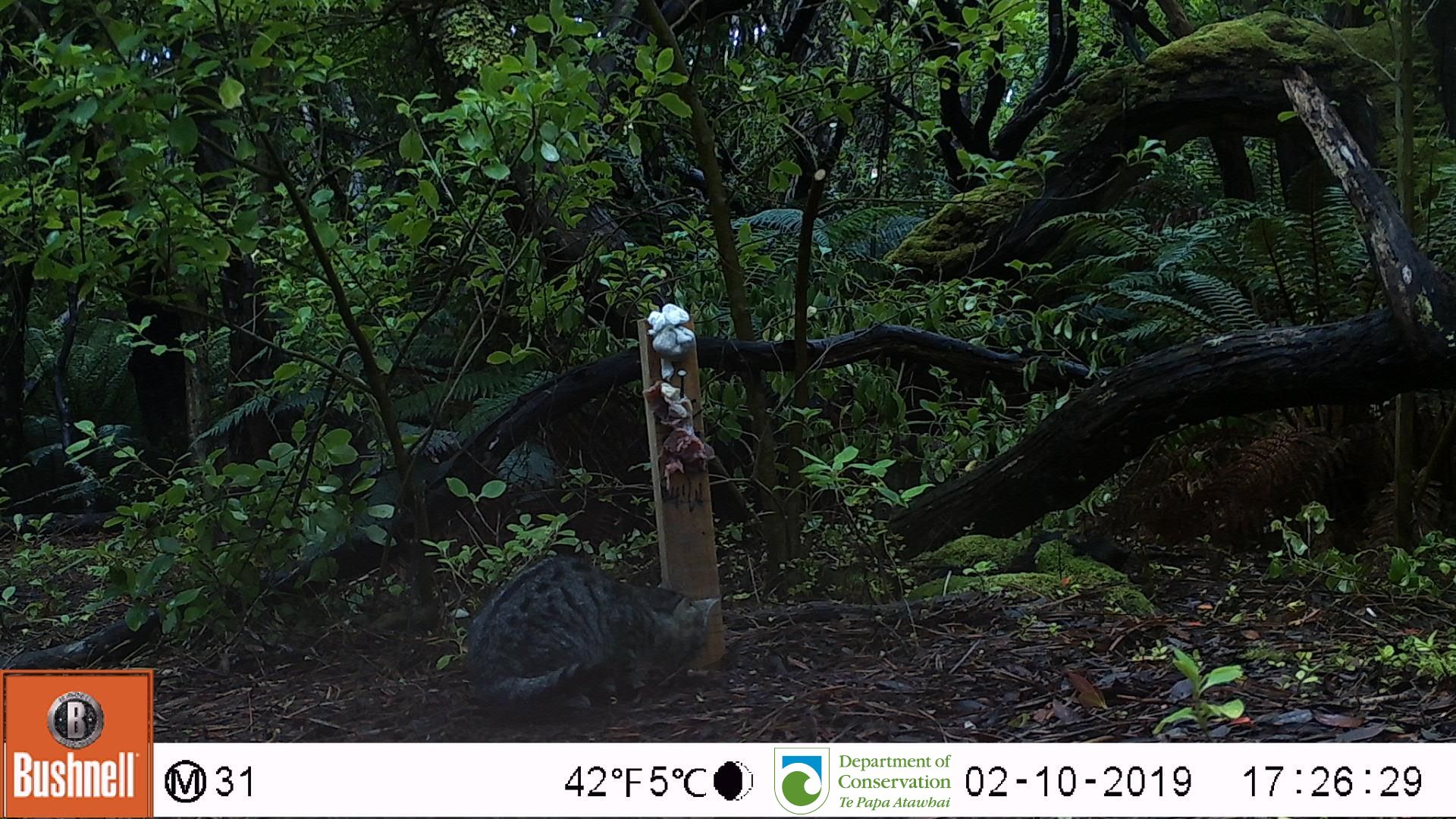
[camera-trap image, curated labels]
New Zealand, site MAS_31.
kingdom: Animalia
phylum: Chordata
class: Mammalia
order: Carnivora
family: Felidae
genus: Felis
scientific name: Felis catus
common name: domestic cat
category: cat